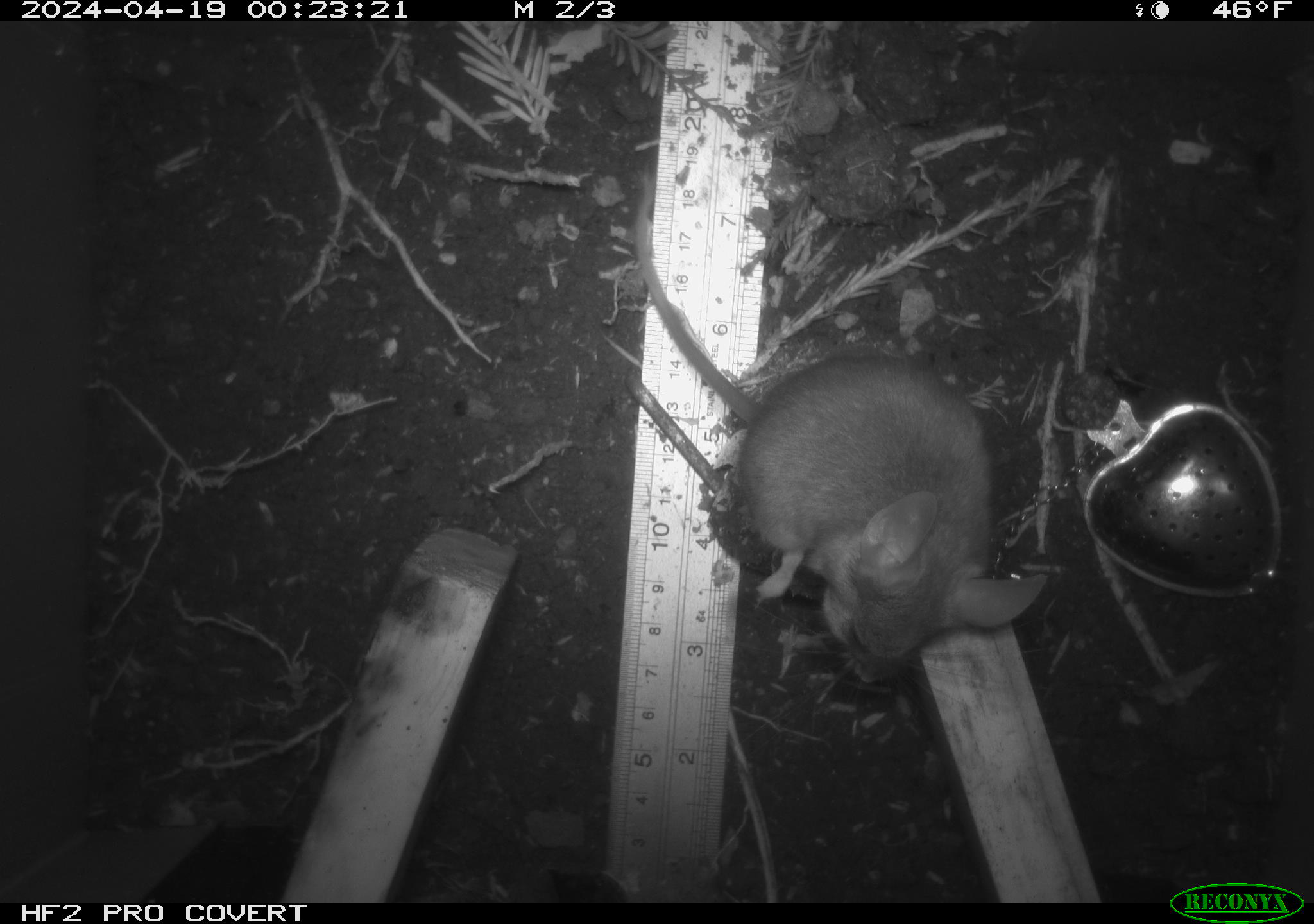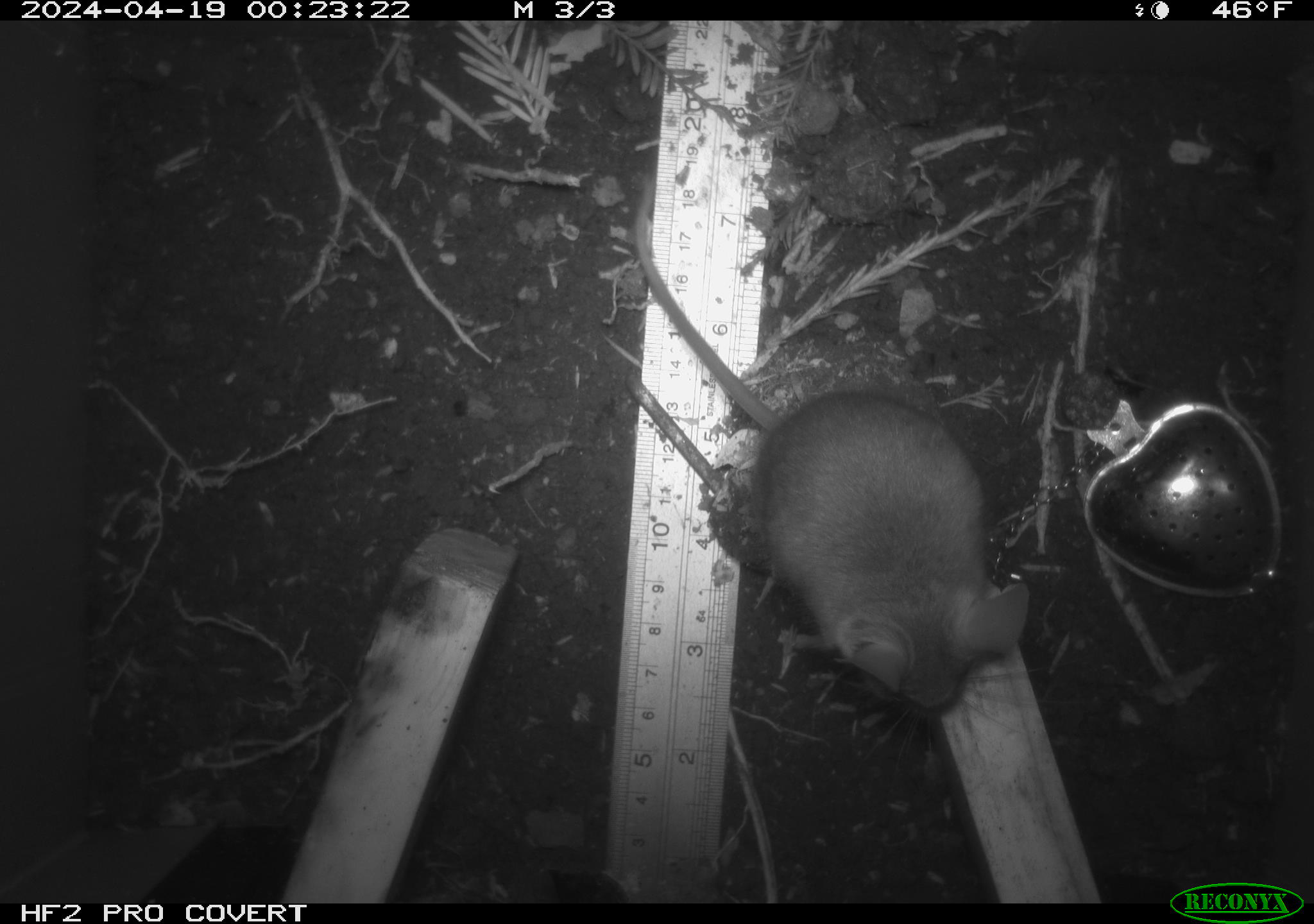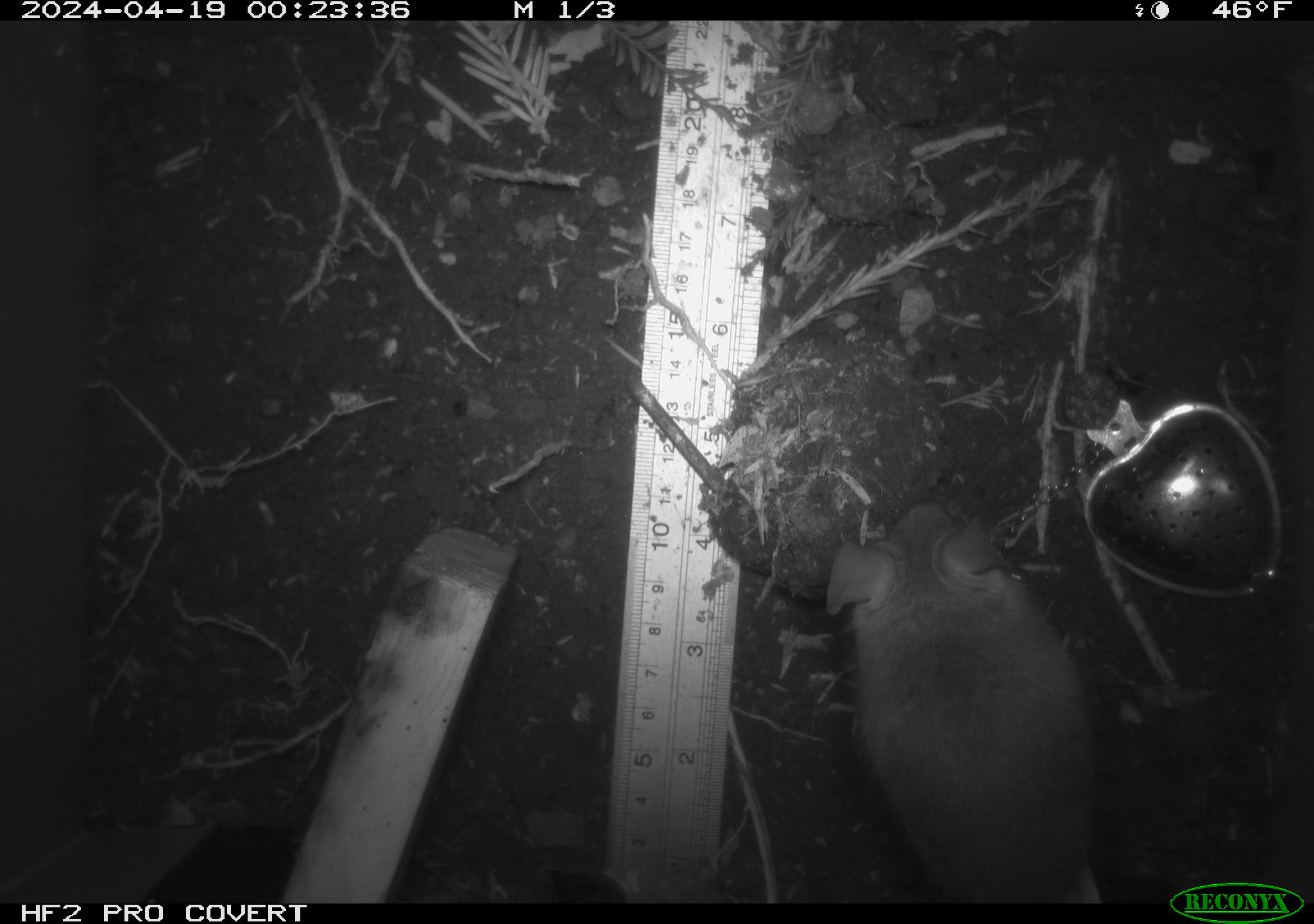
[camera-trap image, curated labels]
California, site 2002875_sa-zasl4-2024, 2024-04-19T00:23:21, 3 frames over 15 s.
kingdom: Animalia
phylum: Chordata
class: Mammalia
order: Rodentia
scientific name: Rodentia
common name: mouse species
Mouse species (Rodentia).